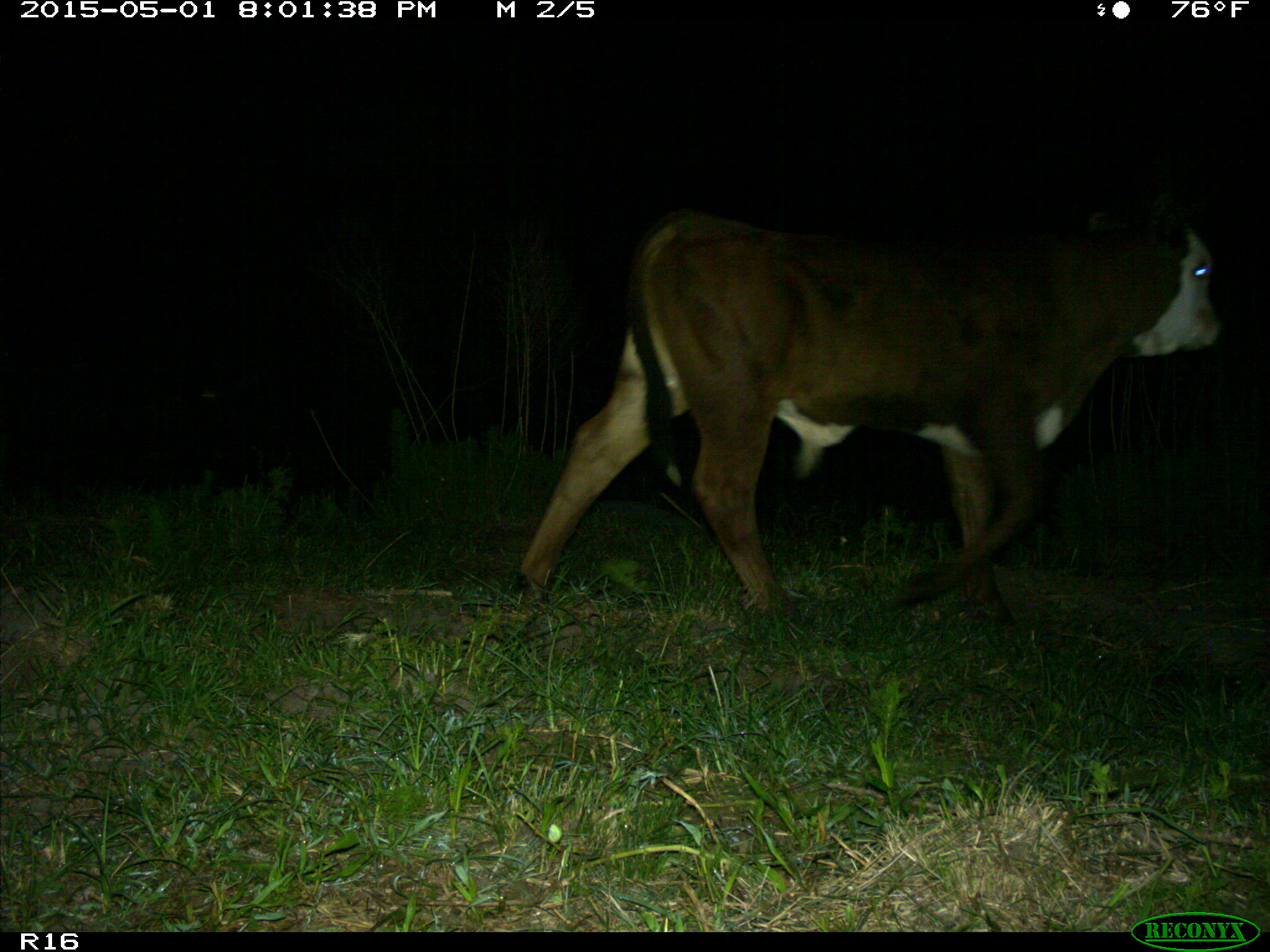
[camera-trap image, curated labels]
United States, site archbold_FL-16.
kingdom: Animalia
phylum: Chordata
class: Mammalia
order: Artiodactyla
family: Bovidae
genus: Bos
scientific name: Bos taurus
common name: domestic cow